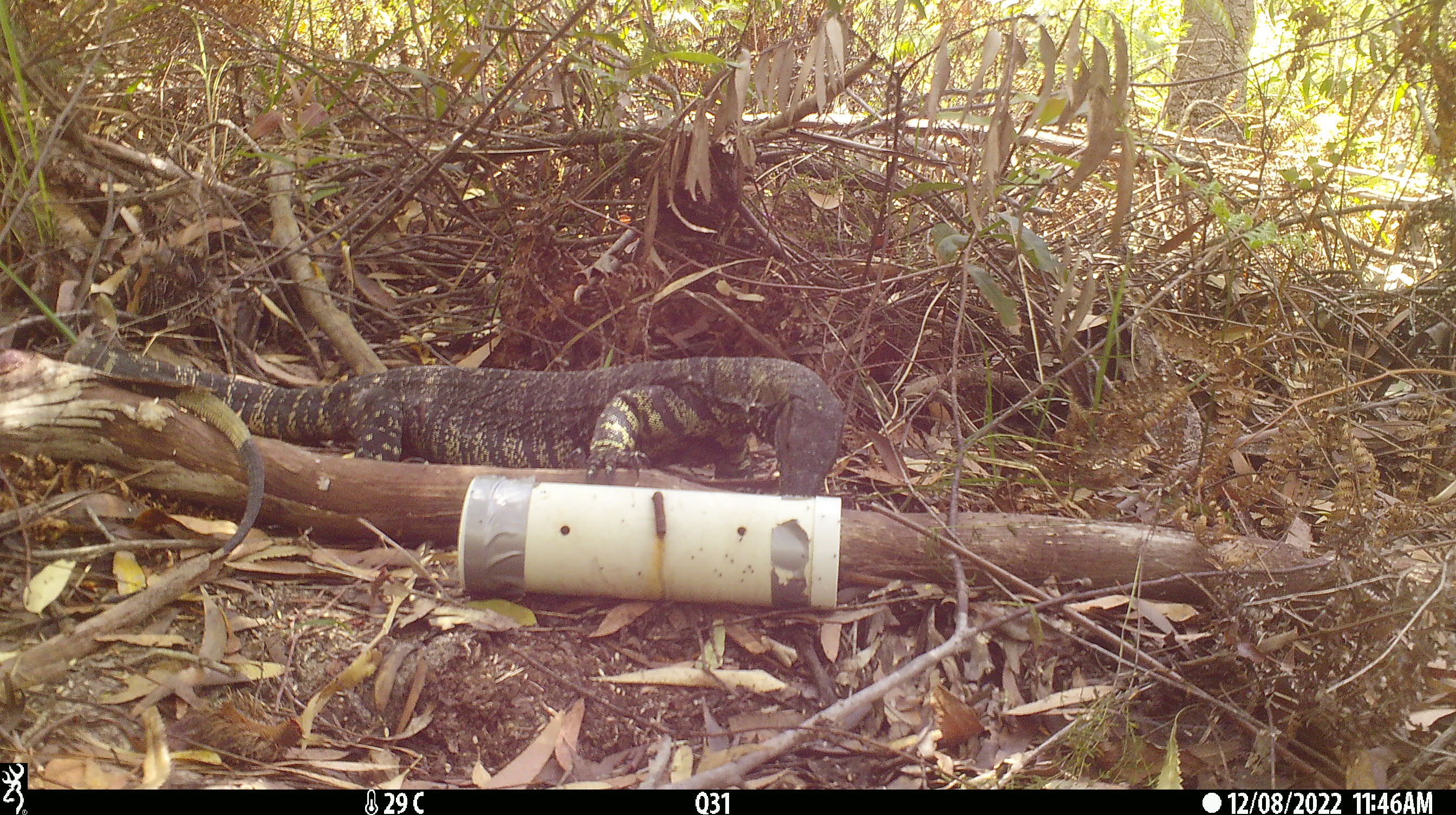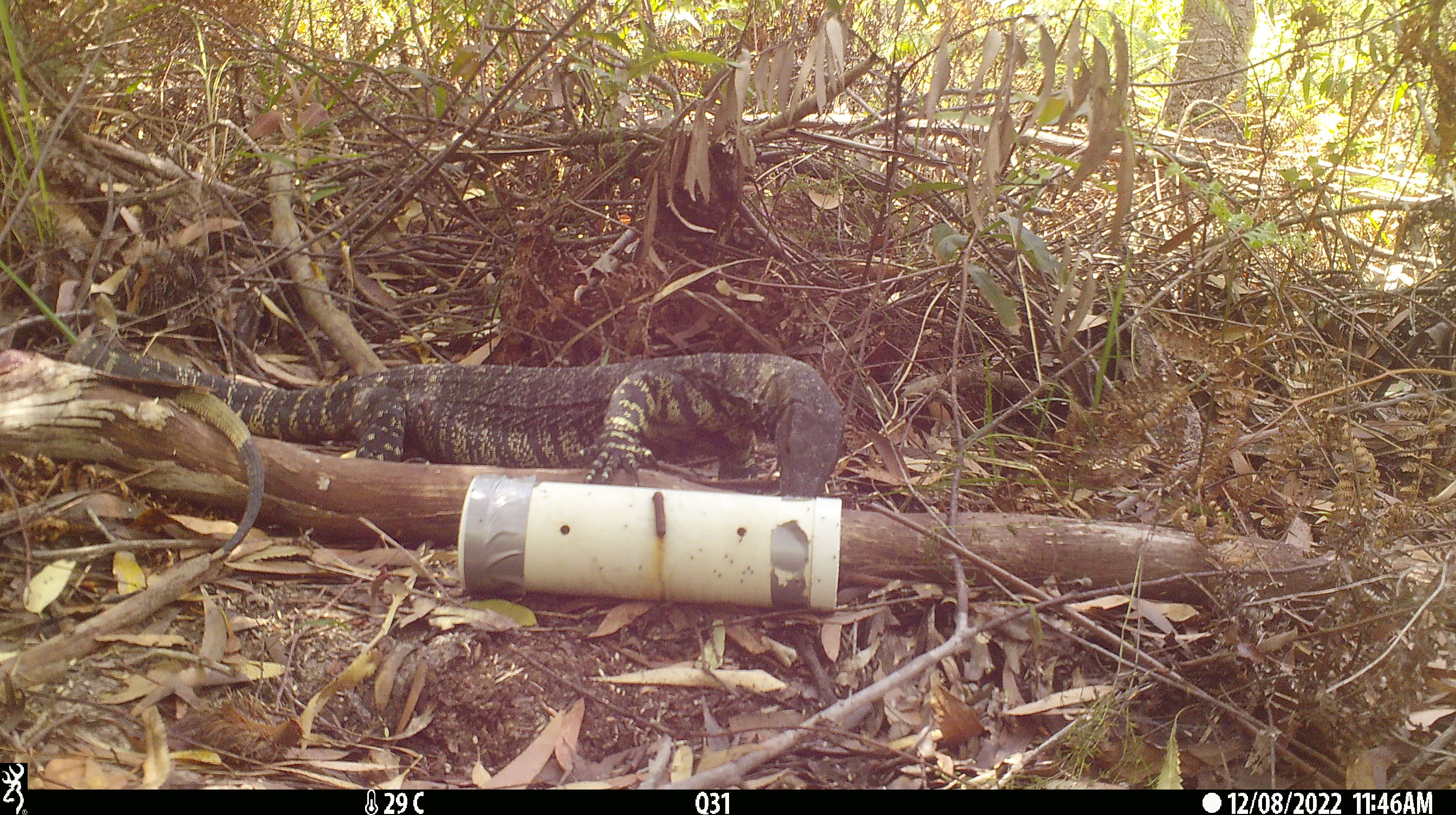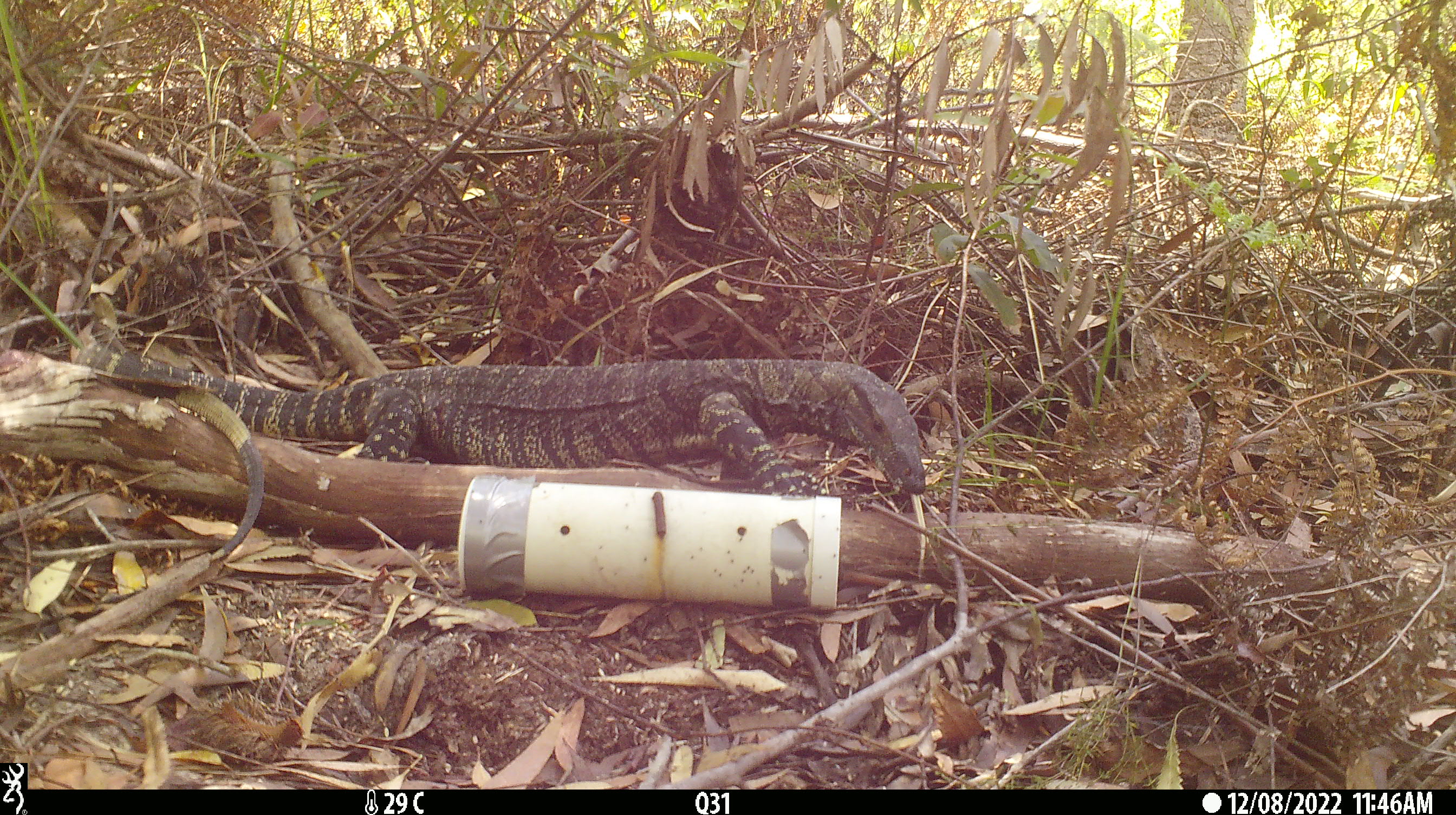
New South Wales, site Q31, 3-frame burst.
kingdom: Animalia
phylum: Chordata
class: Reptilia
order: Squamata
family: Varanidae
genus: Varanus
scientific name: Varanus varius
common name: lace monitor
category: goanna